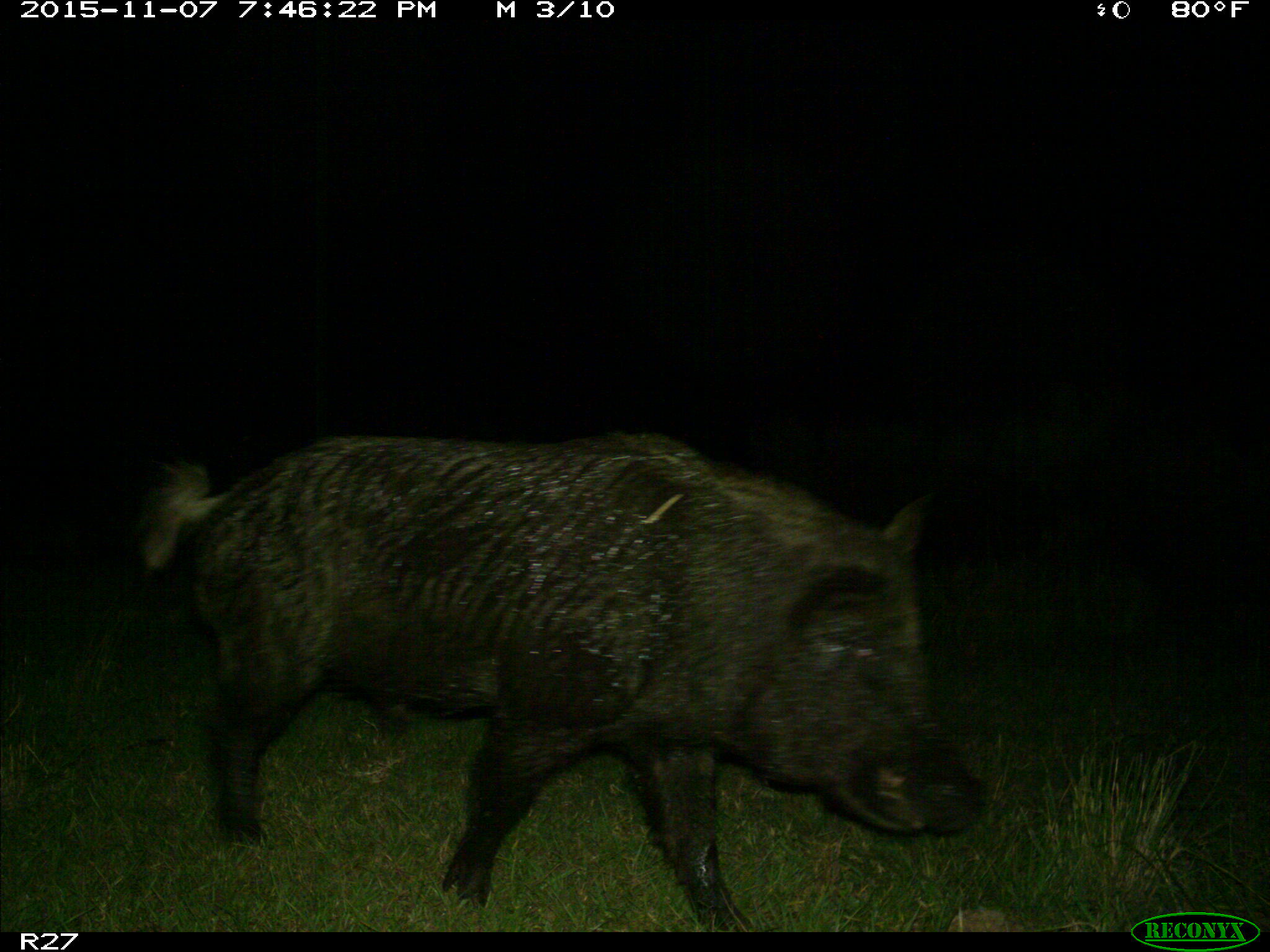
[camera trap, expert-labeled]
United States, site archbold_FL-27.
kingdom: Animalia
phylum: Chordata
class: Mammalia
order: Artiodactyla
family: Suidae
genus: Sus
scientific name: Sus scrofa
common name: wild boar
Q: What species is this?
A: Sus scrofa (wild boar).